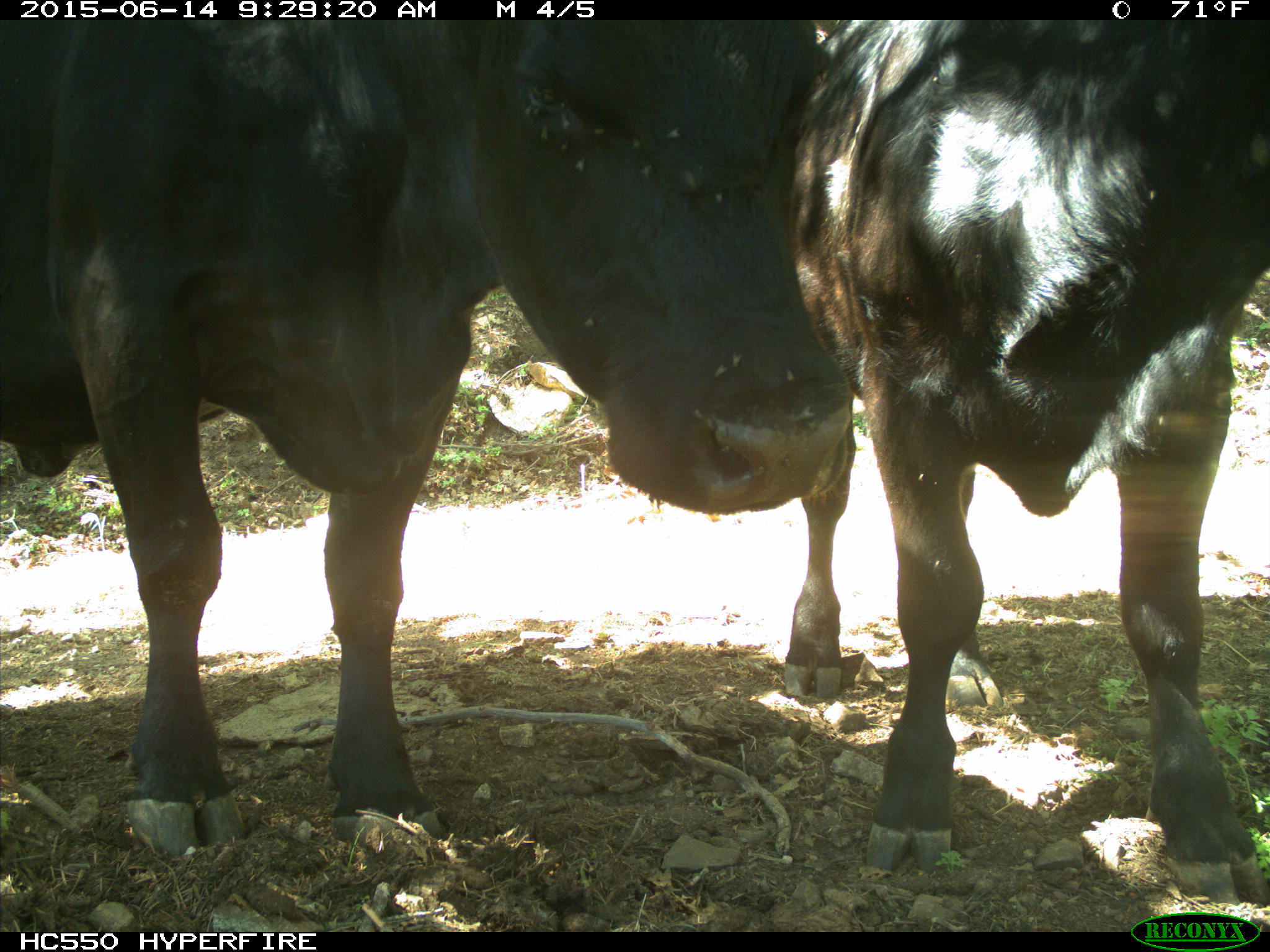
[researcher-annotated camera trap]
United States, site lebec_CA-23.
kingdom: Animalia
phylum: Chordata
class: Mammalia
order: Artiodactyla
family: Bovidae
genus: Bos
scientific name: Bos taurus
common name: domestic cow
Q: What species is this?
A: Bos taurus (domestic cow).